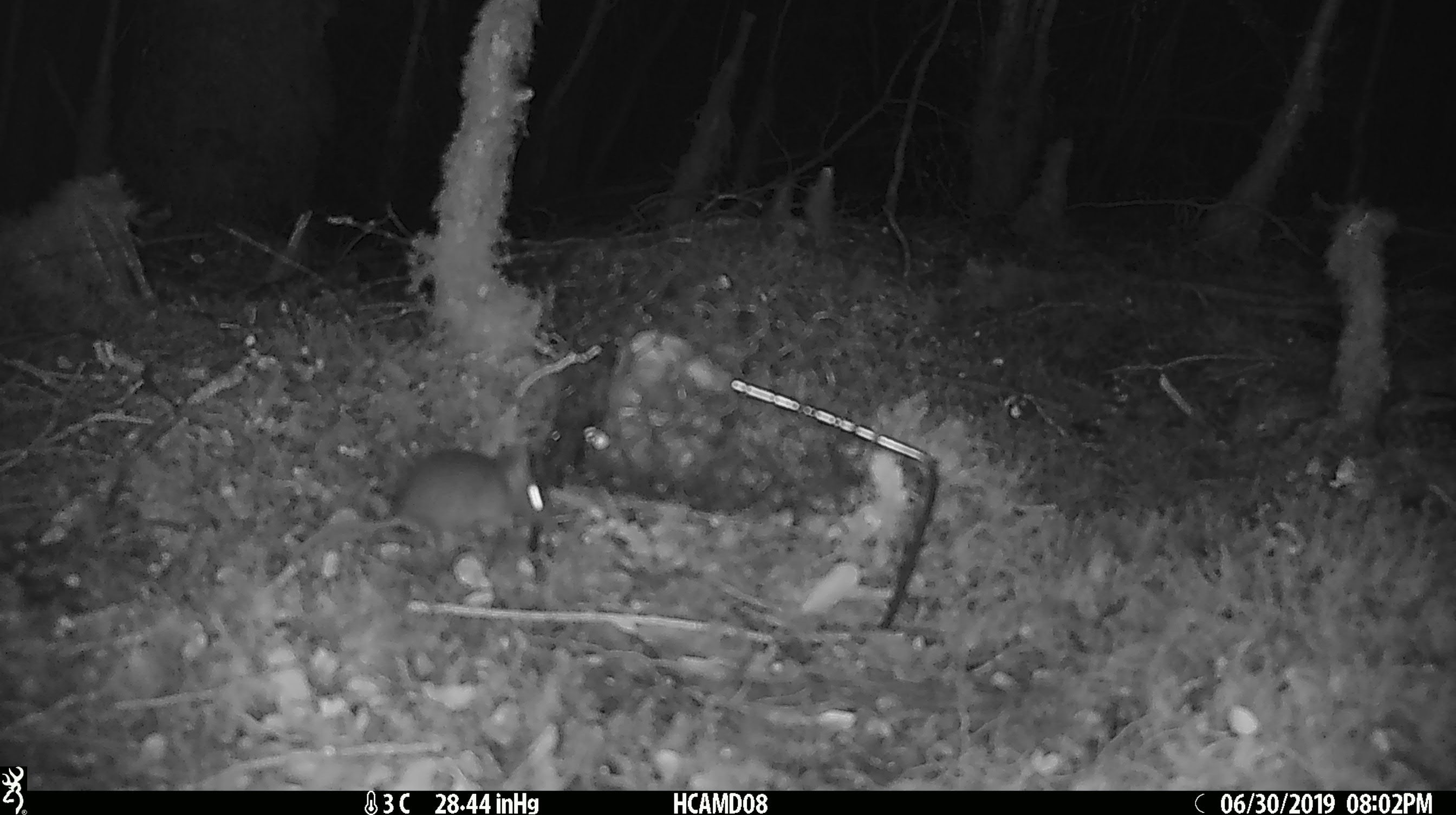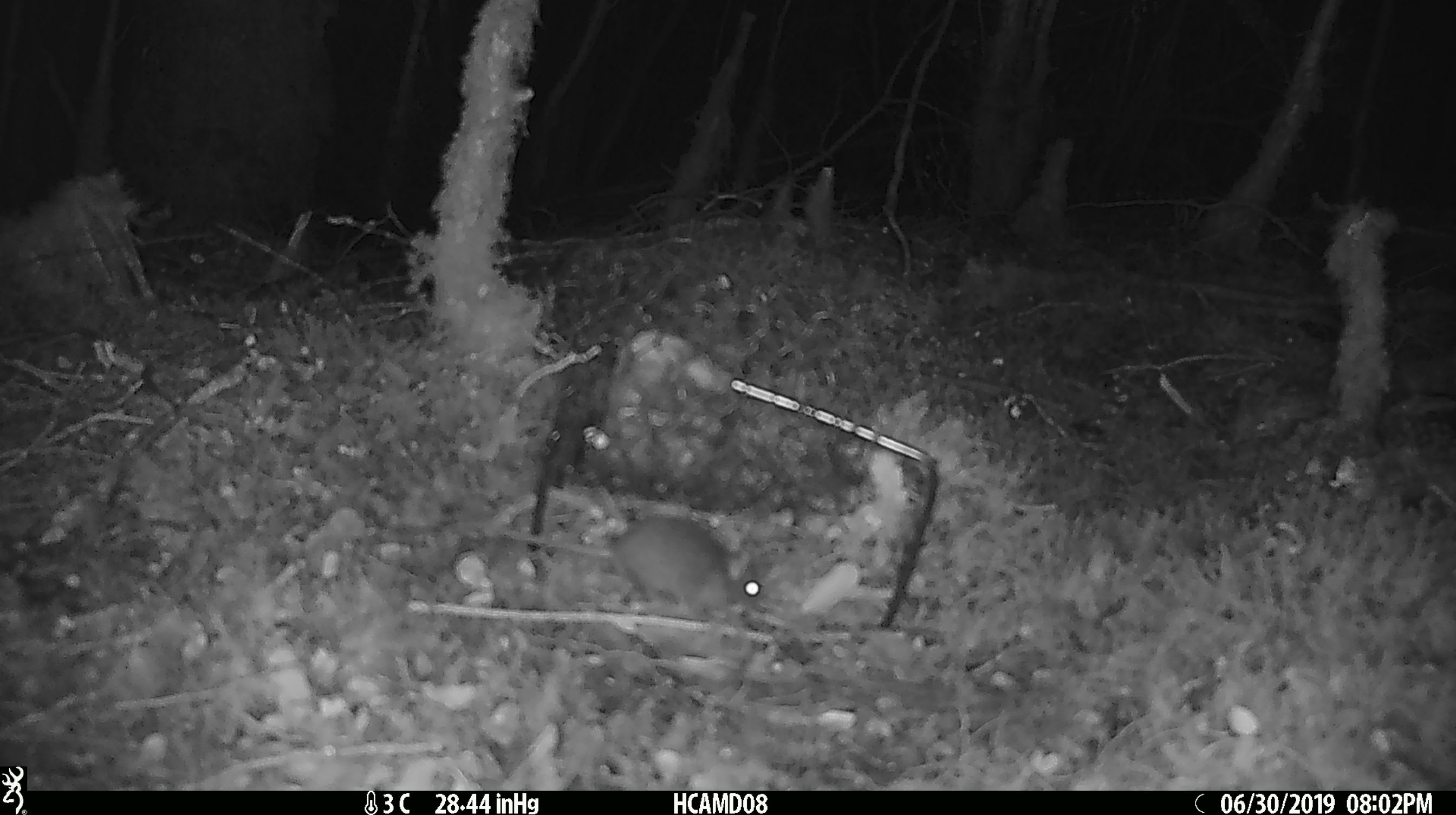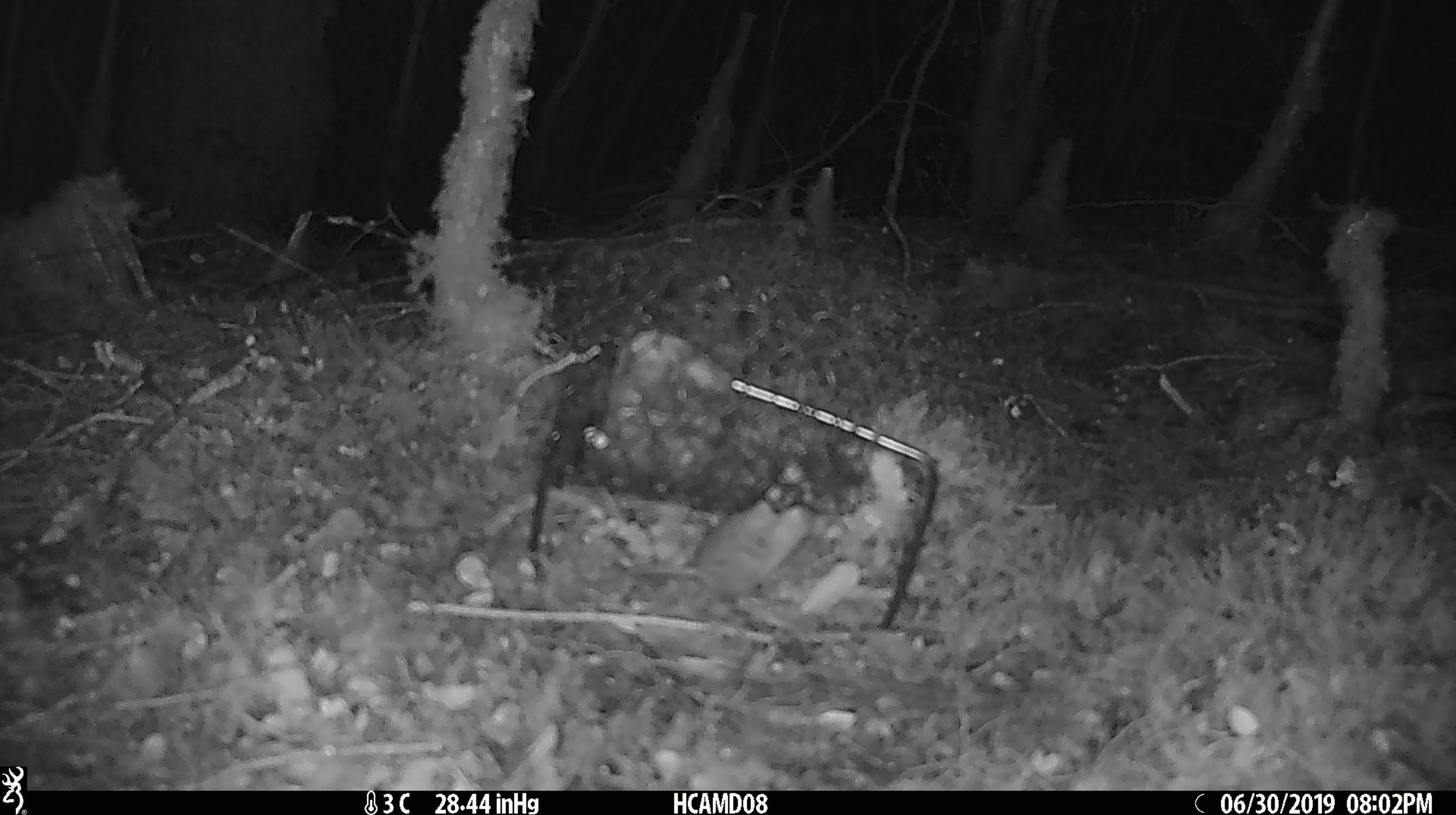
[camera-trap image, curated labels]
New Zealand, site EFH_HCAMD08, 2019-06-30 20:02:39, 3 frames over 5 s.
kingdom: Animalia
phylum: Chordata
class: Mammalia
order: Rodentia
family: Muridae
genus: Mus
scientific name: Mus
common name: mouse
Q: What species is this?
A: Mouse (Mus).